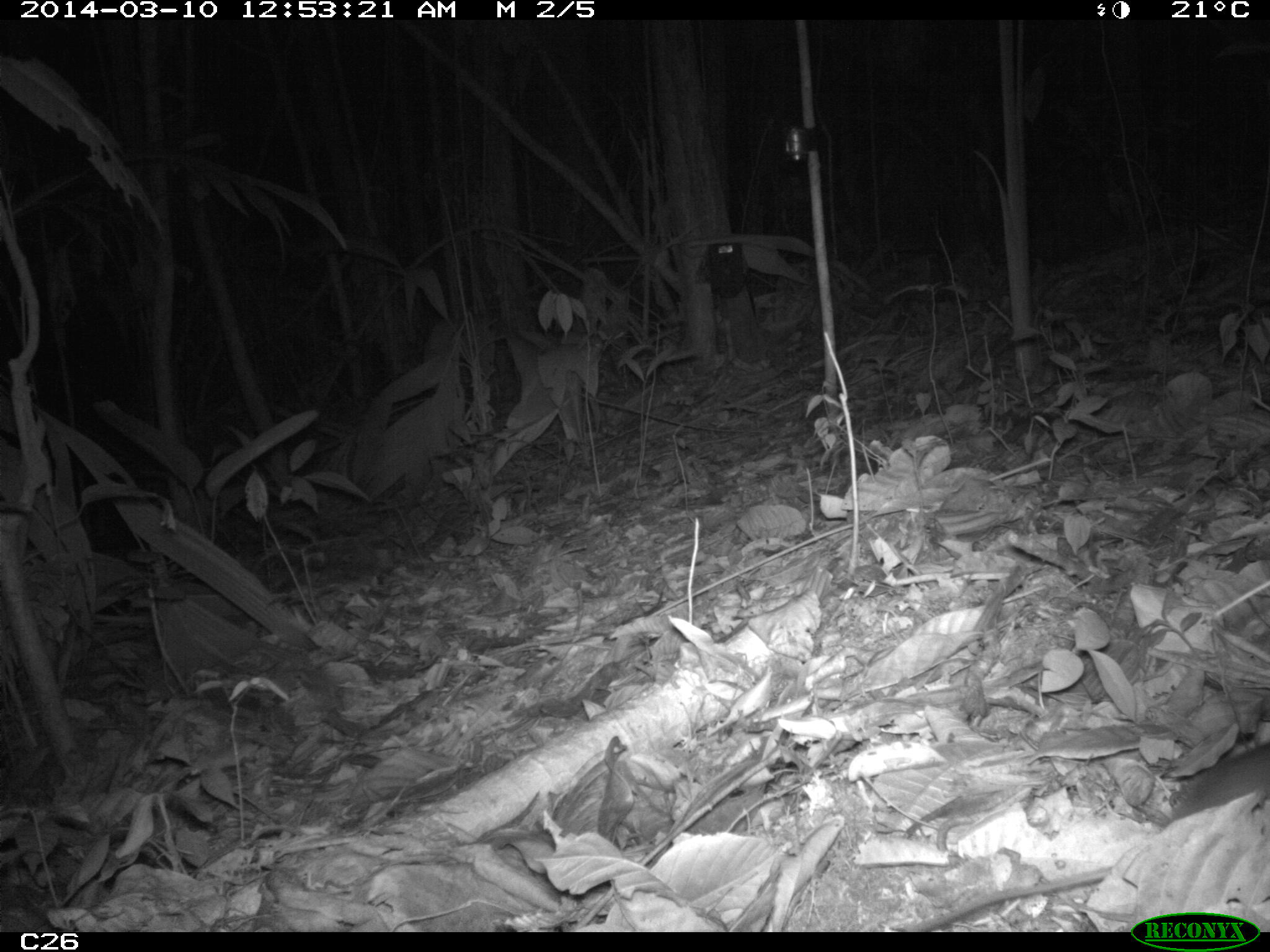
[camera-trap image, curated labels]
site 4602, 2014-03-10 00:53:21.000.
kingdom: Animalia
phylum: Chordata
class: Mammalia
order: Rodentia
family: Muridae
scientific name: Muridae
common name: mice, rats, and gerbils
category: unknown mouse or rat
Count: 1.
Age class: adult.